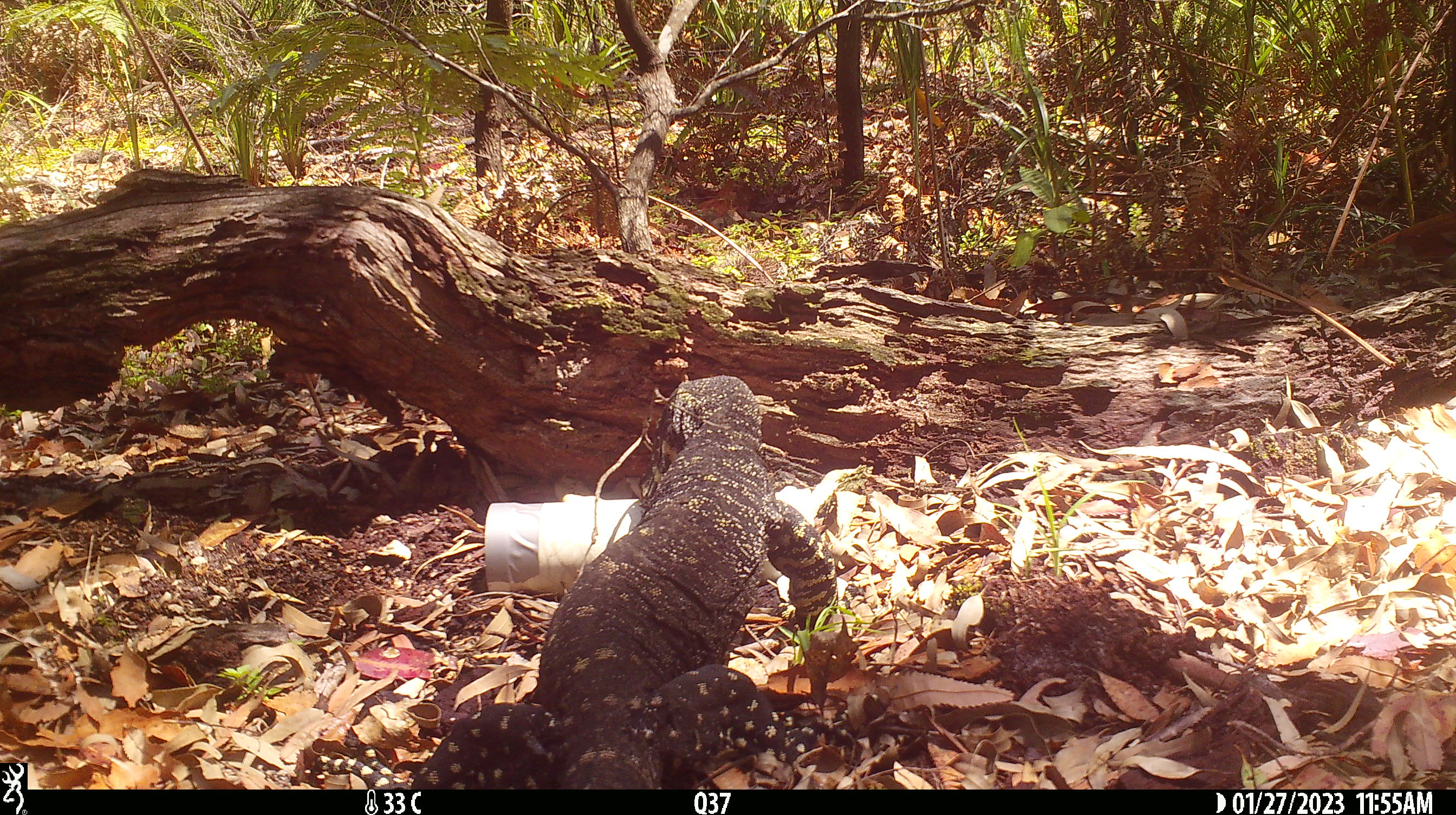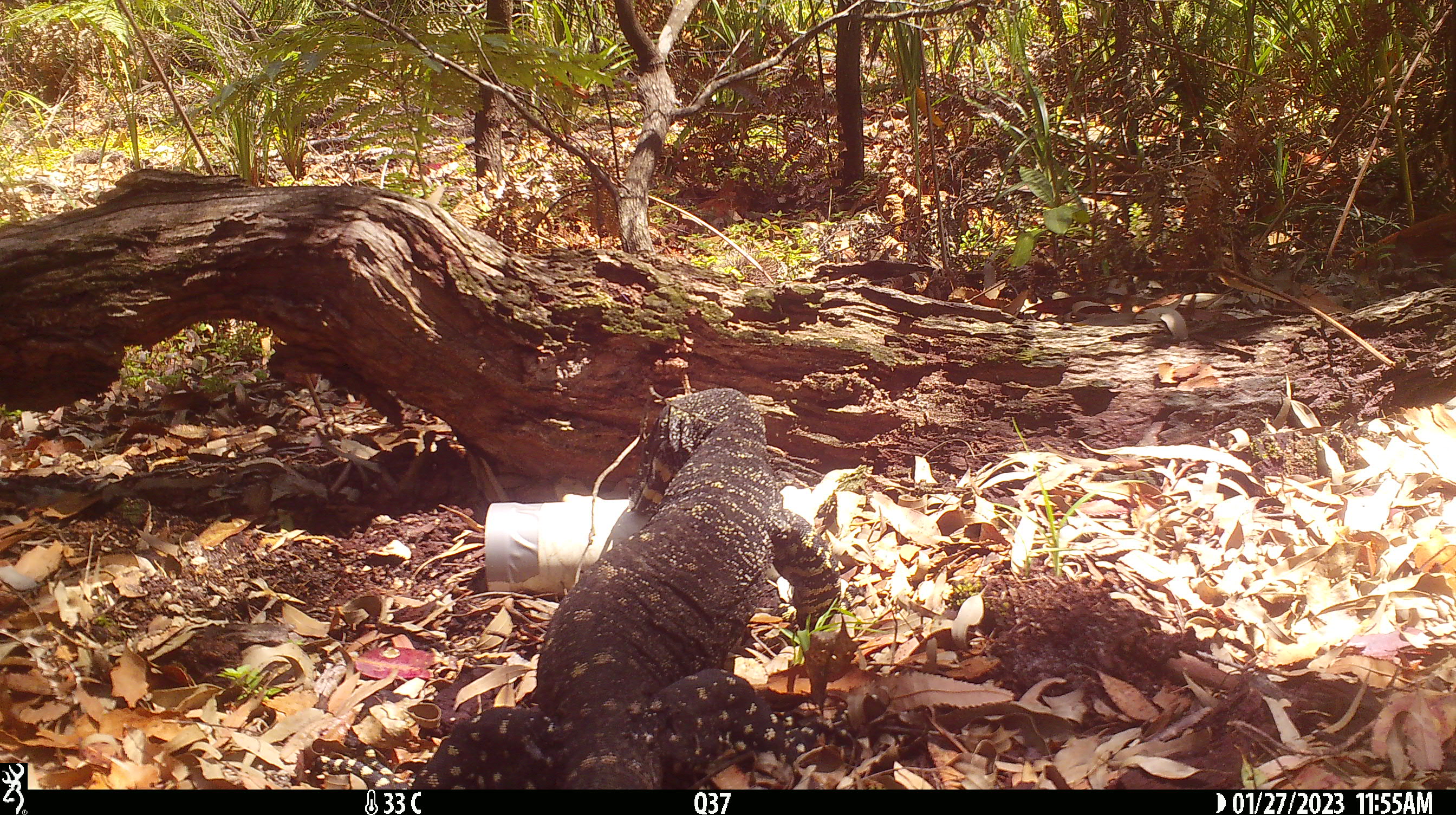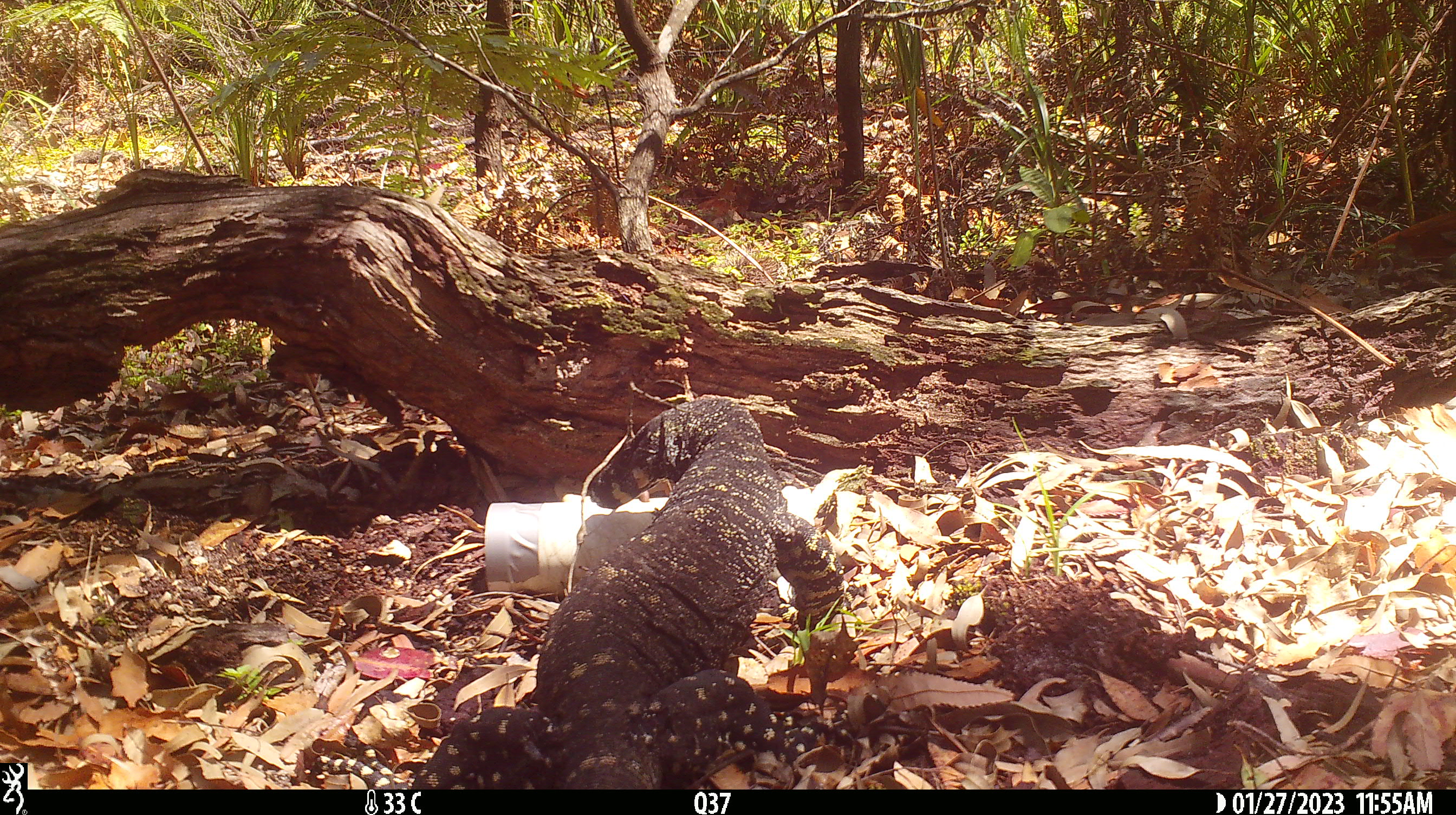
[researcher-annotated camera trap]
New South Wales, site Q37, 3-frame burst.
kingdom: Animalia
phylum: Chordata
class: Reptilia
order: Squamata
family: Varanidae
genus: Varanus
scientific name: Varanus varius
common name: lace monitor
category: goanna